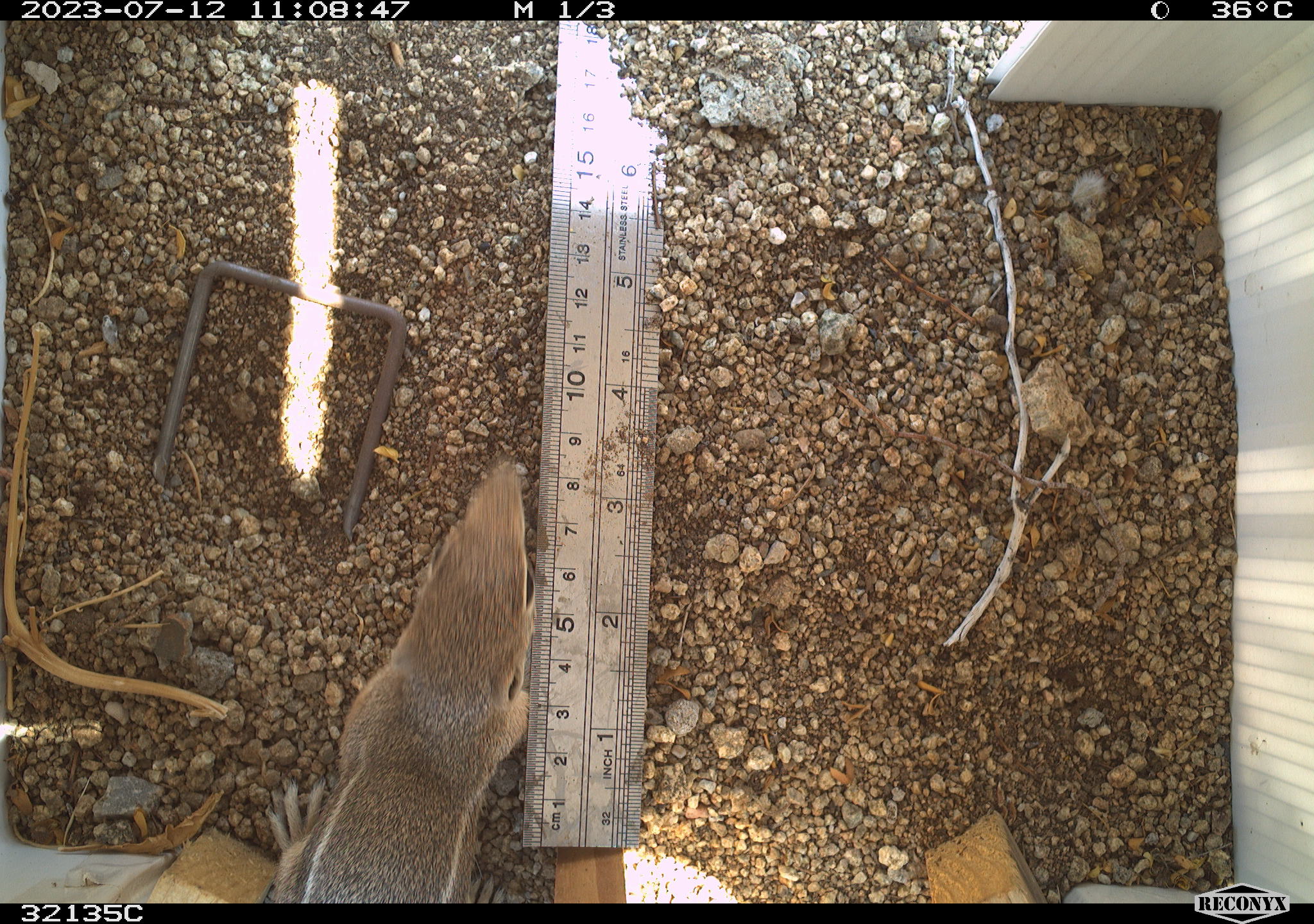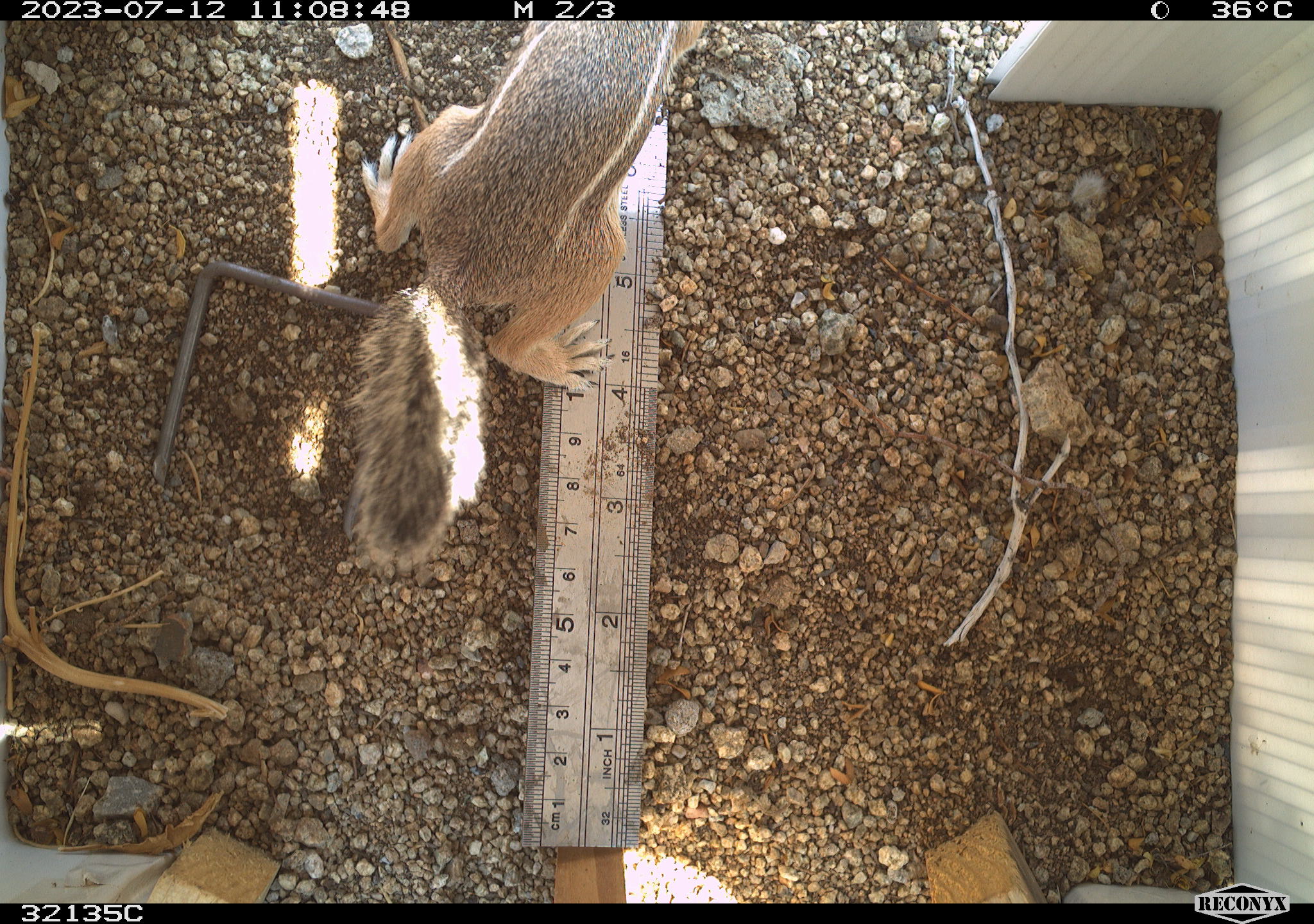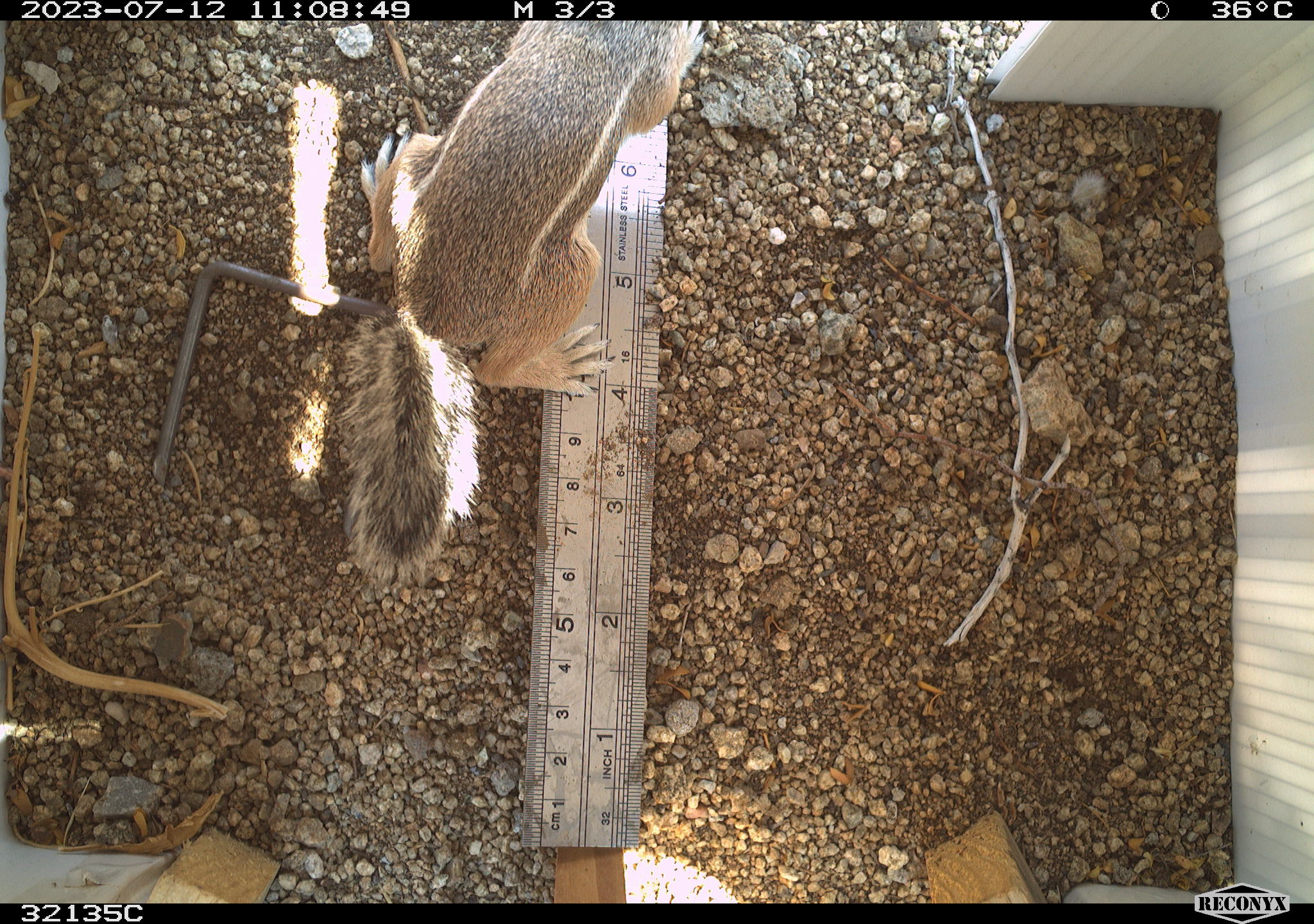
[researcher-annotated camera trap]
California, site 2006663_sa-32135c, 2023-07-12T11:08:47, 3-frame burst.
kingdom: Animalia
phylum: Chordata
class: Mammalia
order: Rodentia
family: Sciuridae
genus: Ammospermophilus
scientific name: Ammospermophilus leucurus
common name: white-tailed antelope squirrel